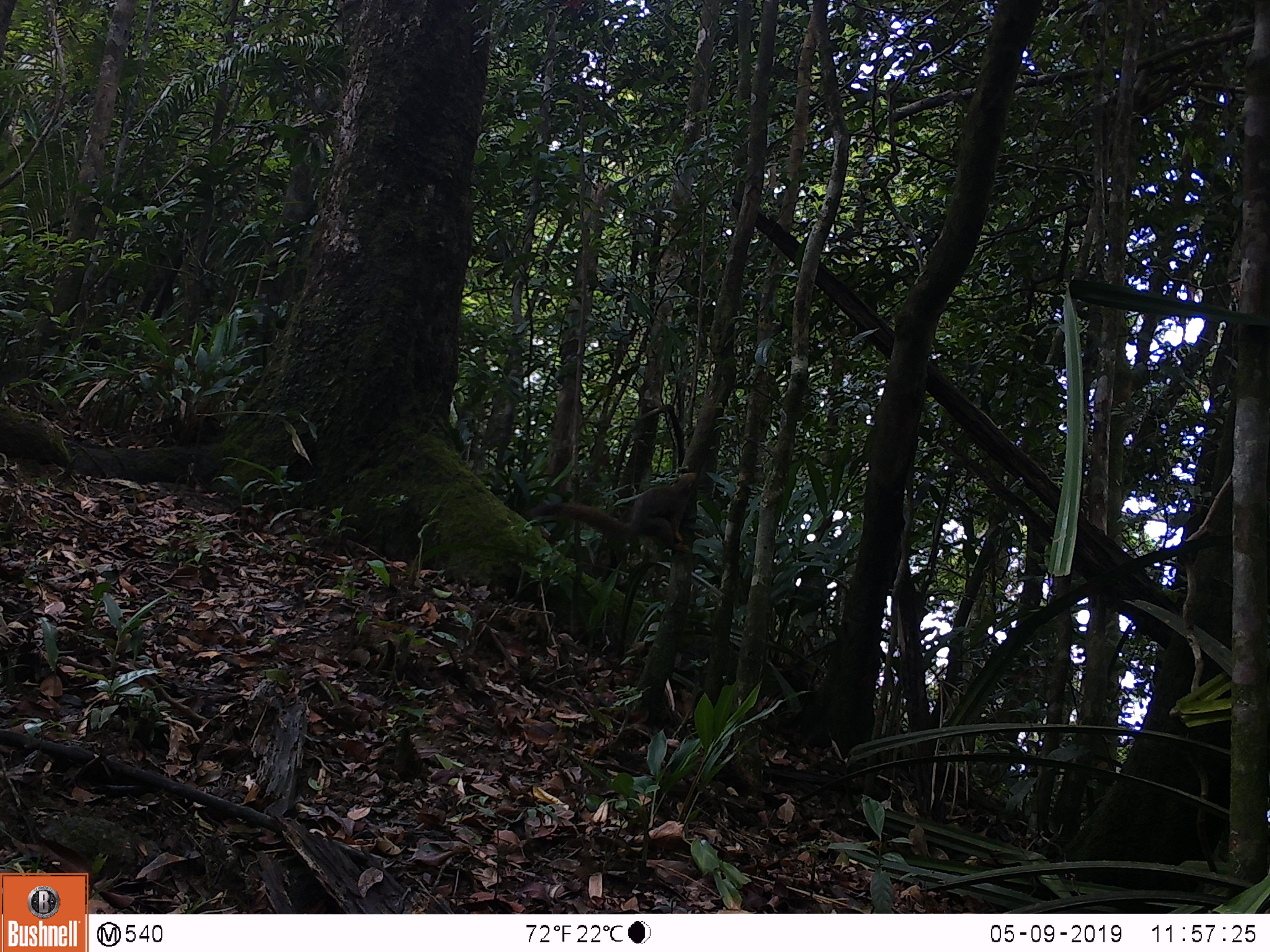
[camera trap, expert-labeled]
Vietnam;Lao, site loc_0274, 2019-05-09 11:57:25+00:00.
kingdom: Animalia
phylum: Chordata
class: Mammalia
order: Rodentia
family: Sciuridae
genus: Callosciurus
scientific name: Callosciurus erythraeus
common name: pallas's squirrel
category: pallass squirrel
Pallass squirrel (pallas's squirrel) (Callosciurus erythraeus). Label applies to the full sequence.